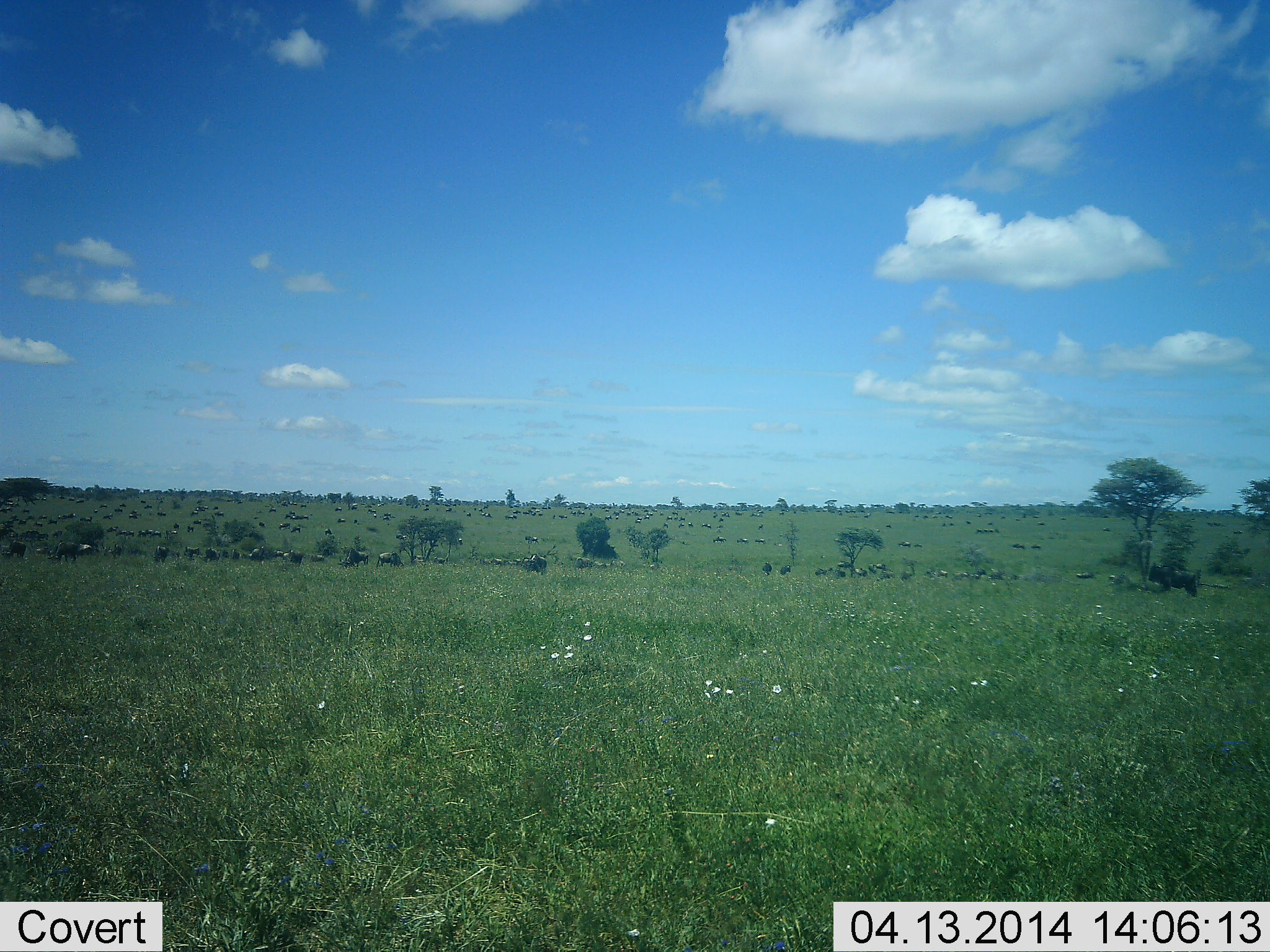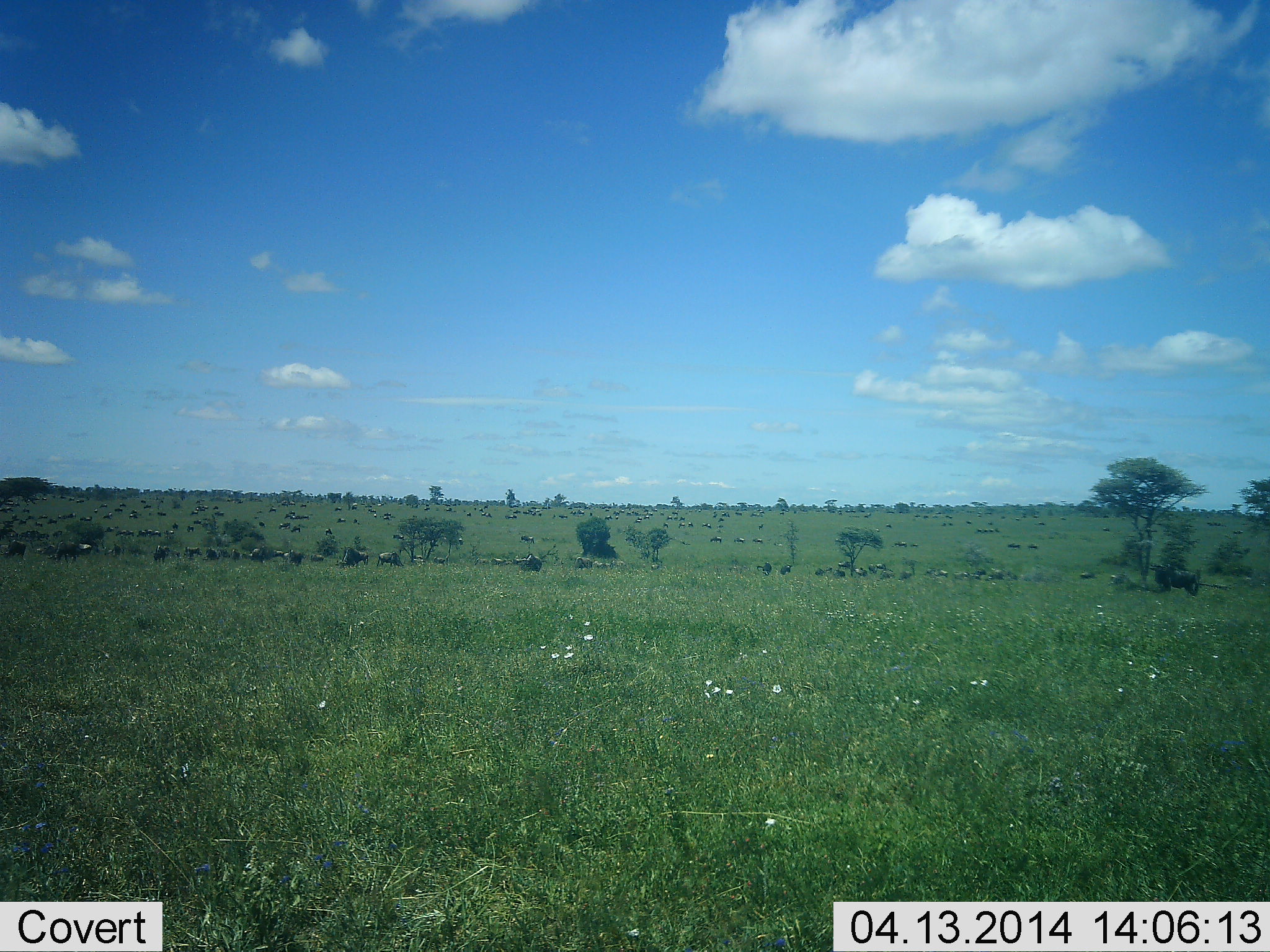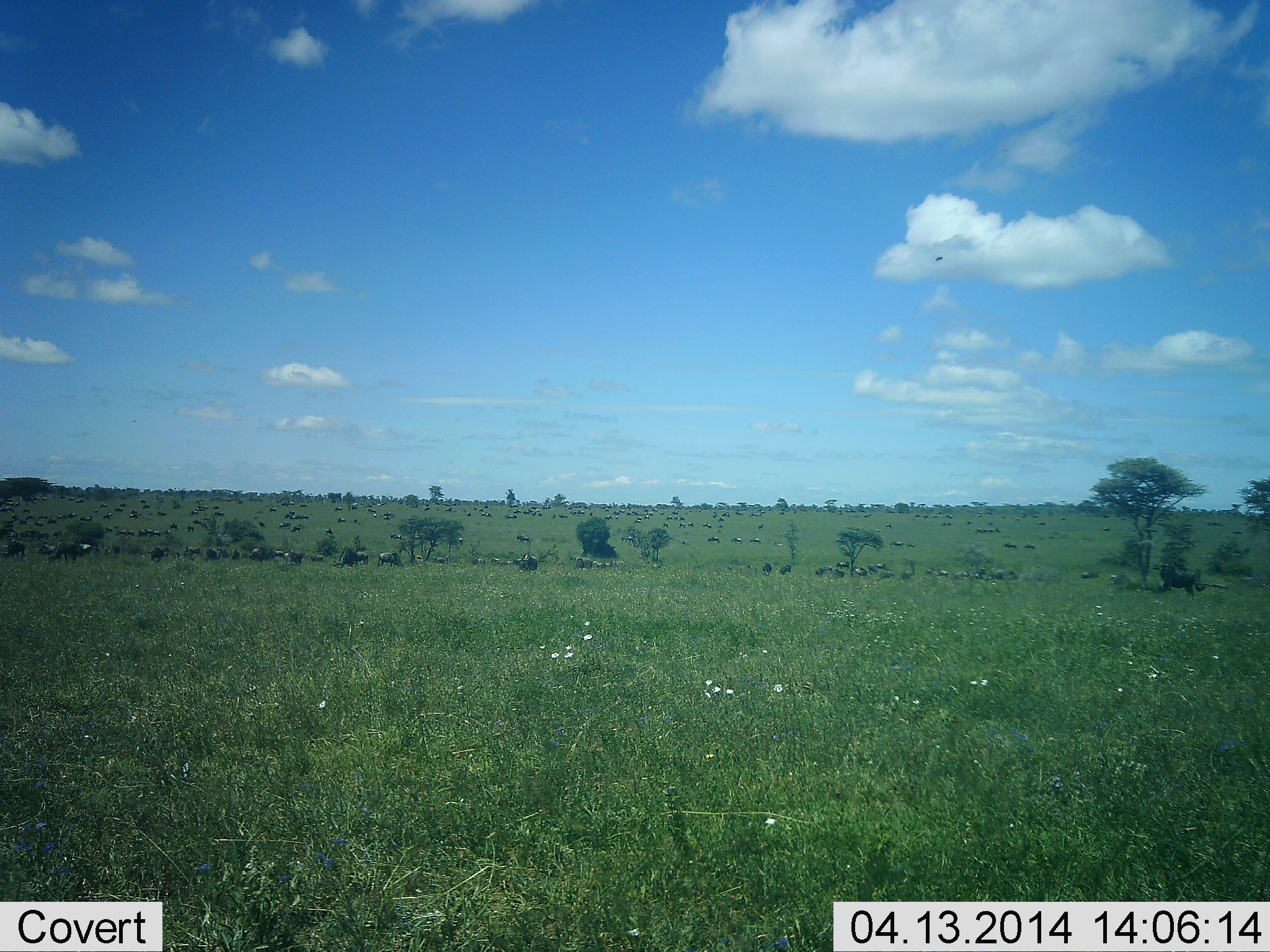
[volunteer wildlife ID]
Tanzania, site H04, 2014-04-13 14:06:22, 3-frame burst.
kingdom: Animalia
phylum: Chordata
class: Mammalia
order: Artiodactyla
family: Bovidae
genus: Connochaetes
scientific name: Connochaetes taurinus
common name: blue wildebeest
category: wildebeest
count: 51+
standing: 80%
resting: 10%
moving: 80%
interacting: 10%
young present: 0%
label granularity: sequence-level